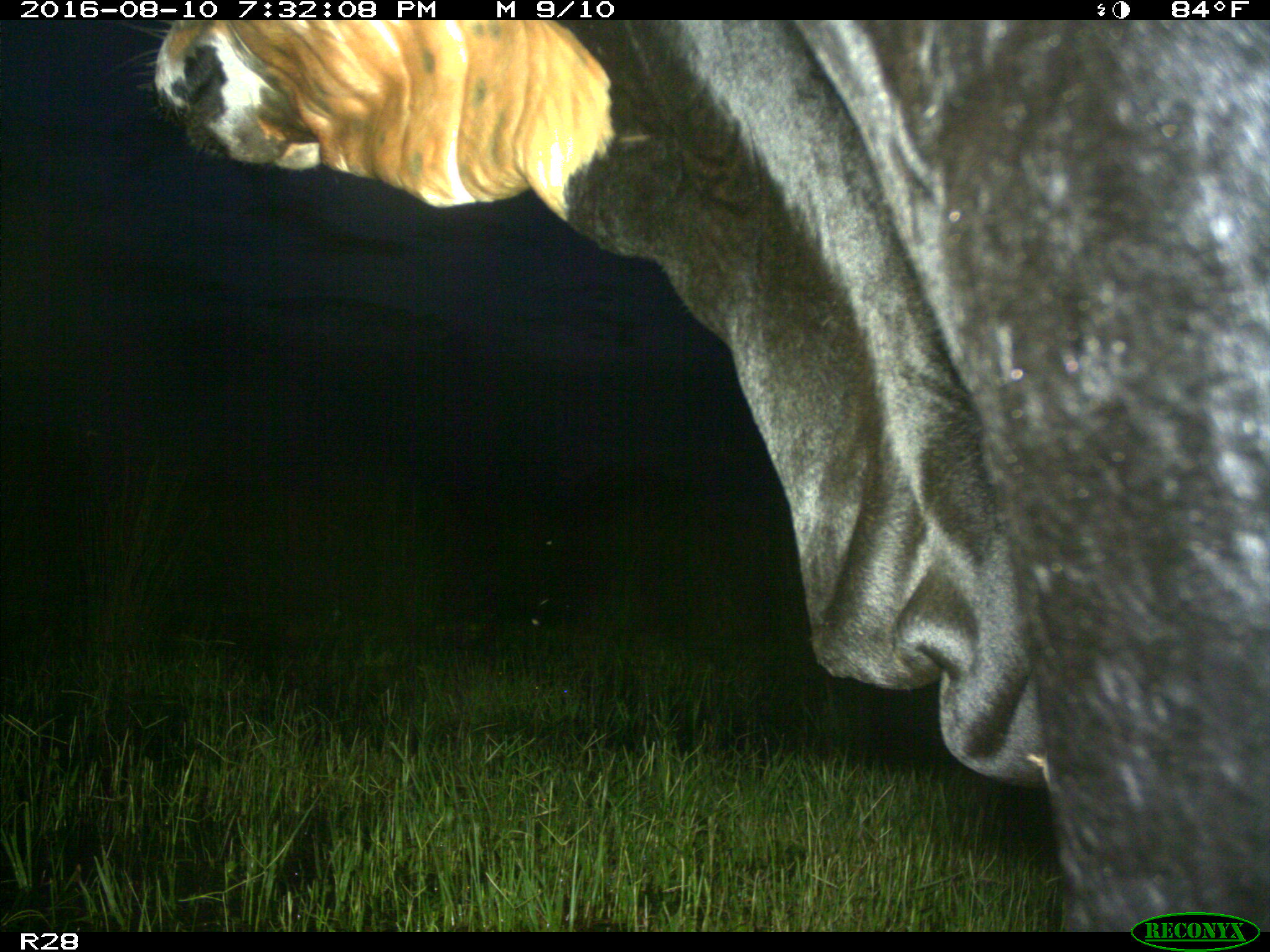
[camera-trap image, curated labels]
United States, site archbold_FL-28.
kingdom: Animalia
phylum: Chordata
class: Mammalia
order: Artiodactyla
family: Bovidae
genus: Bos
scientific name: Bos taurus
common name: domestic cow